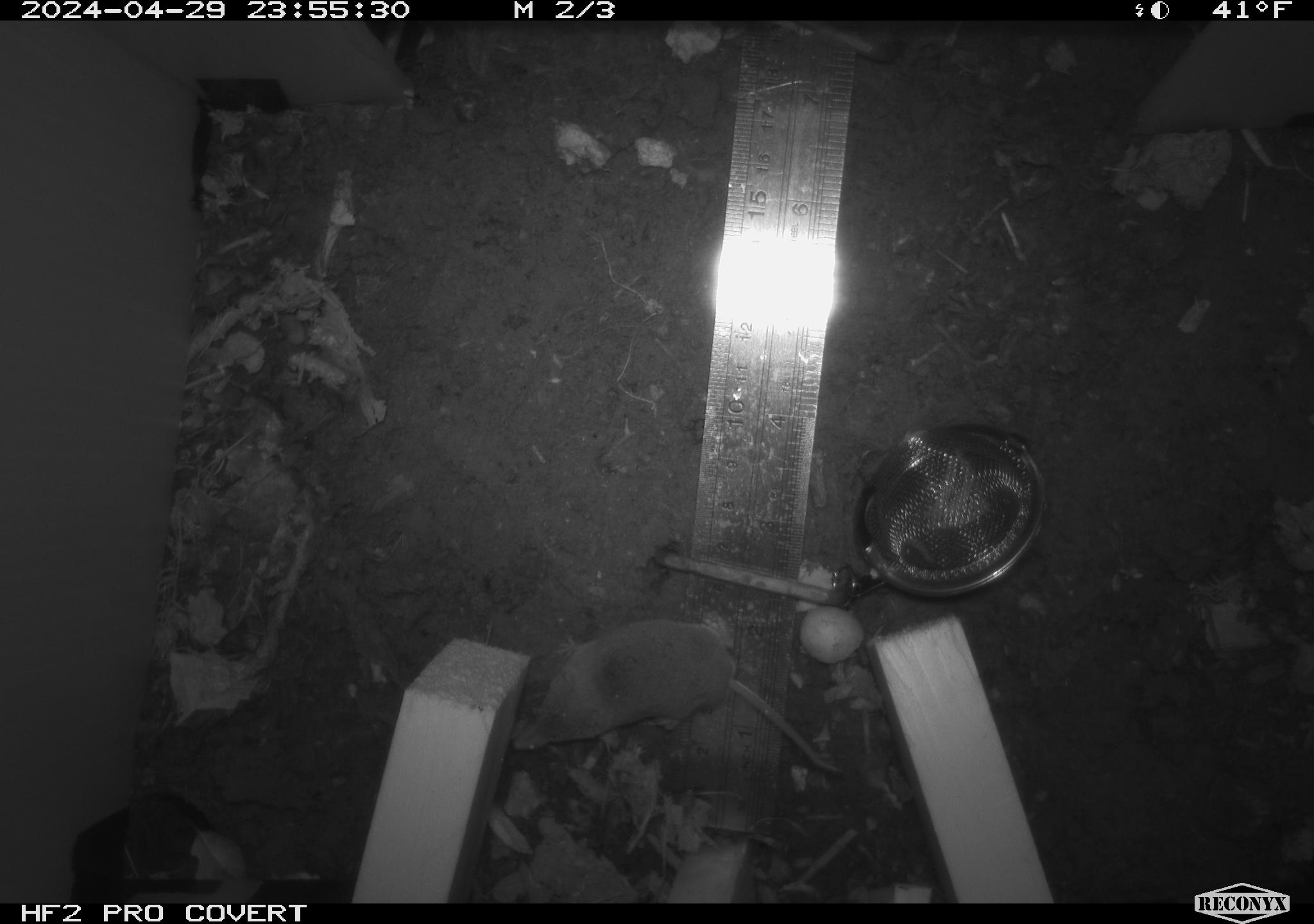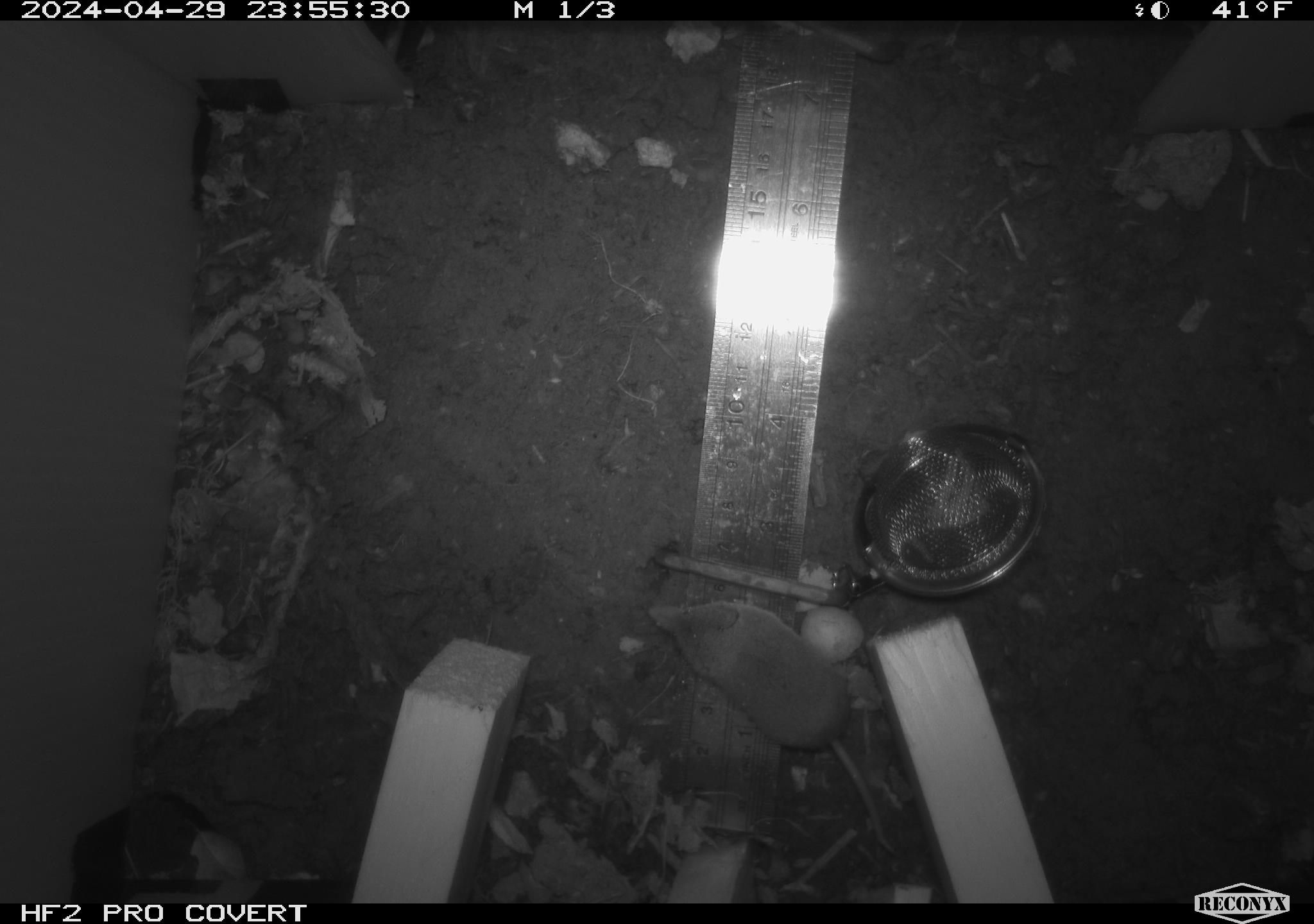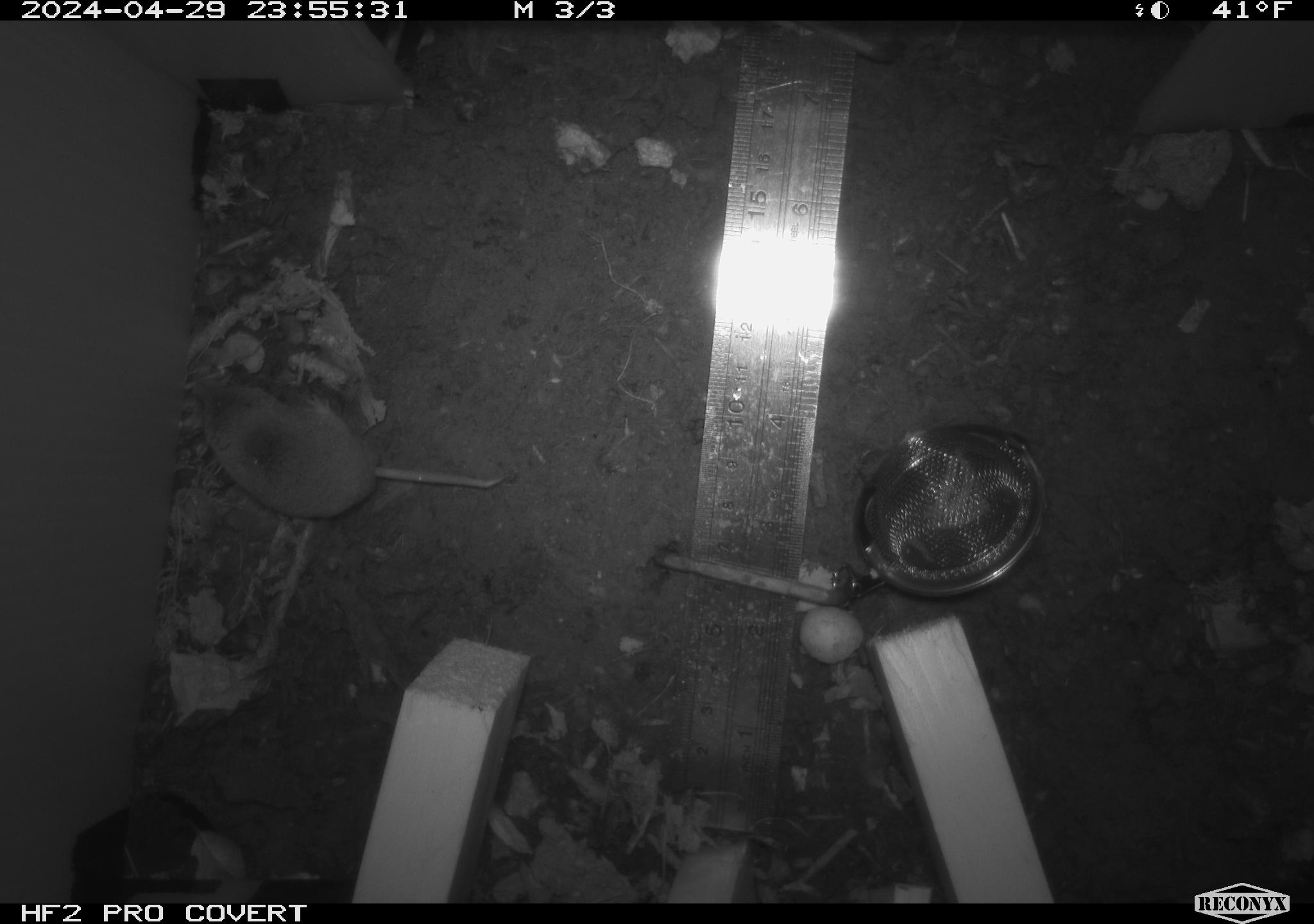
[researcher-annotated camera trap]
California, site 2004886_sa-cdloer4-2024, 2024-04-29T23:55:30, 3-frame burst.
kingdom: Animalia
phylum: Chordata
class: Mammalia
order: Eulipotyphla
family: Soricidae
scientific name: Soricidae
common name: shrews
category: soricidae family